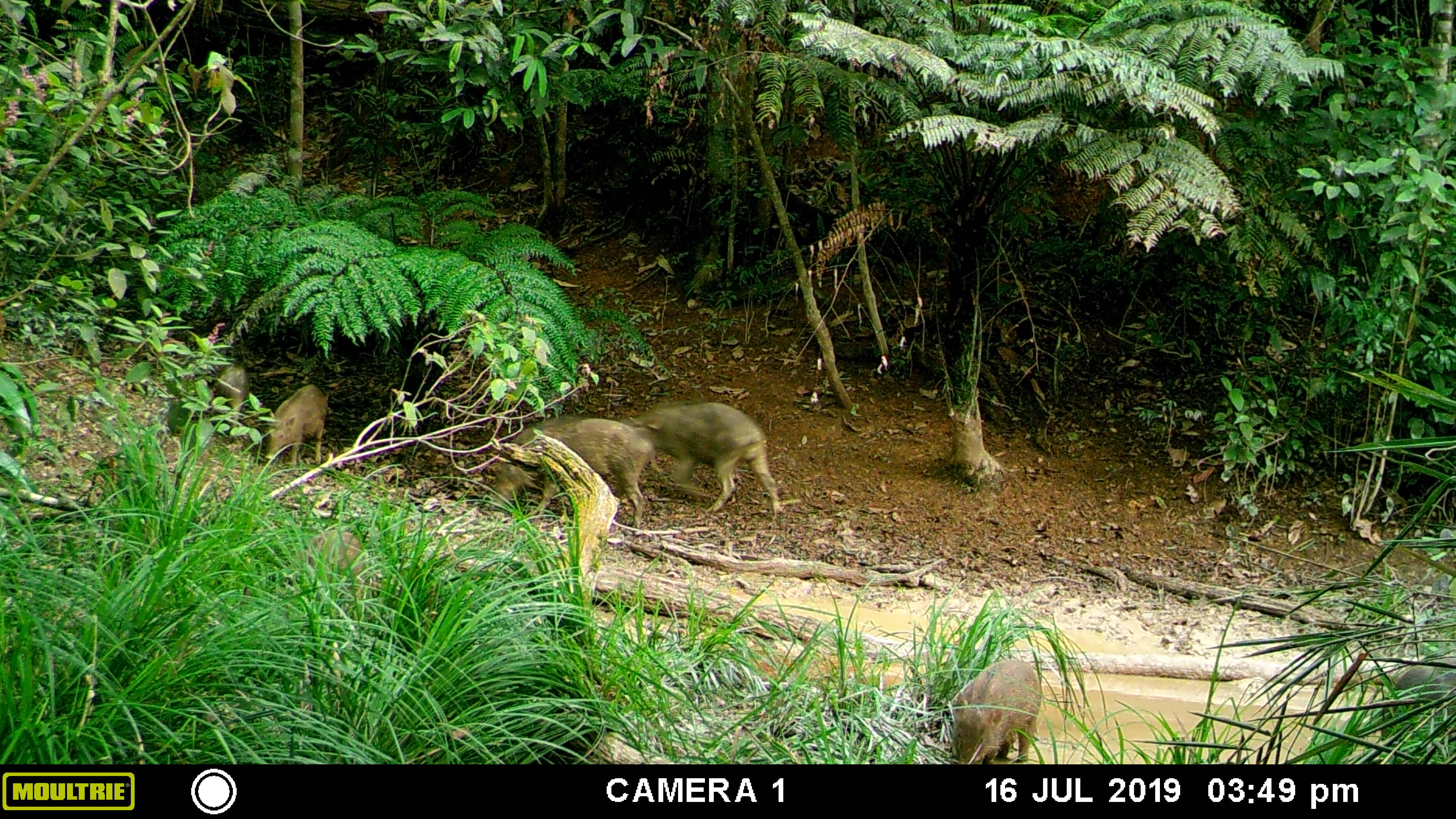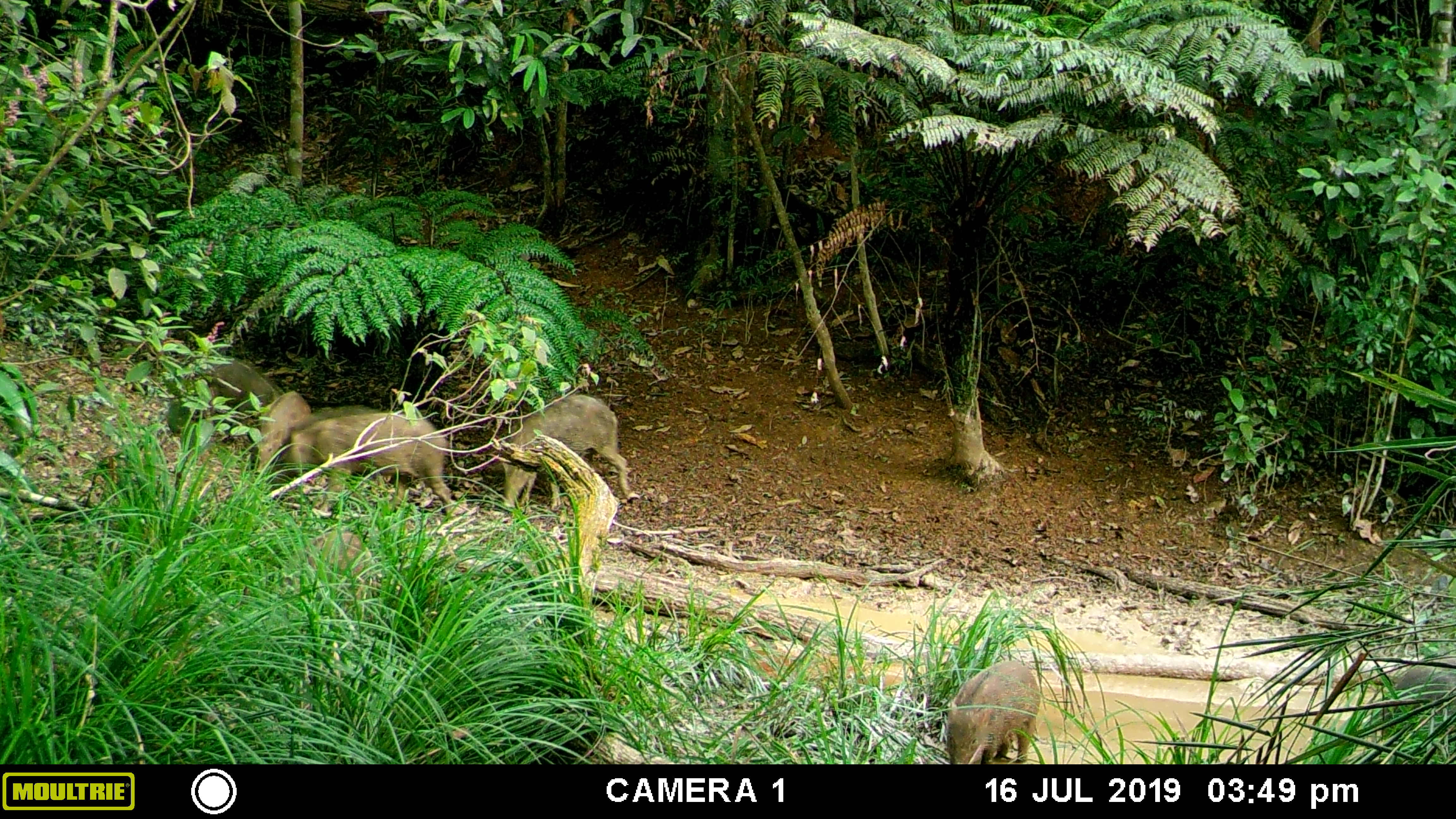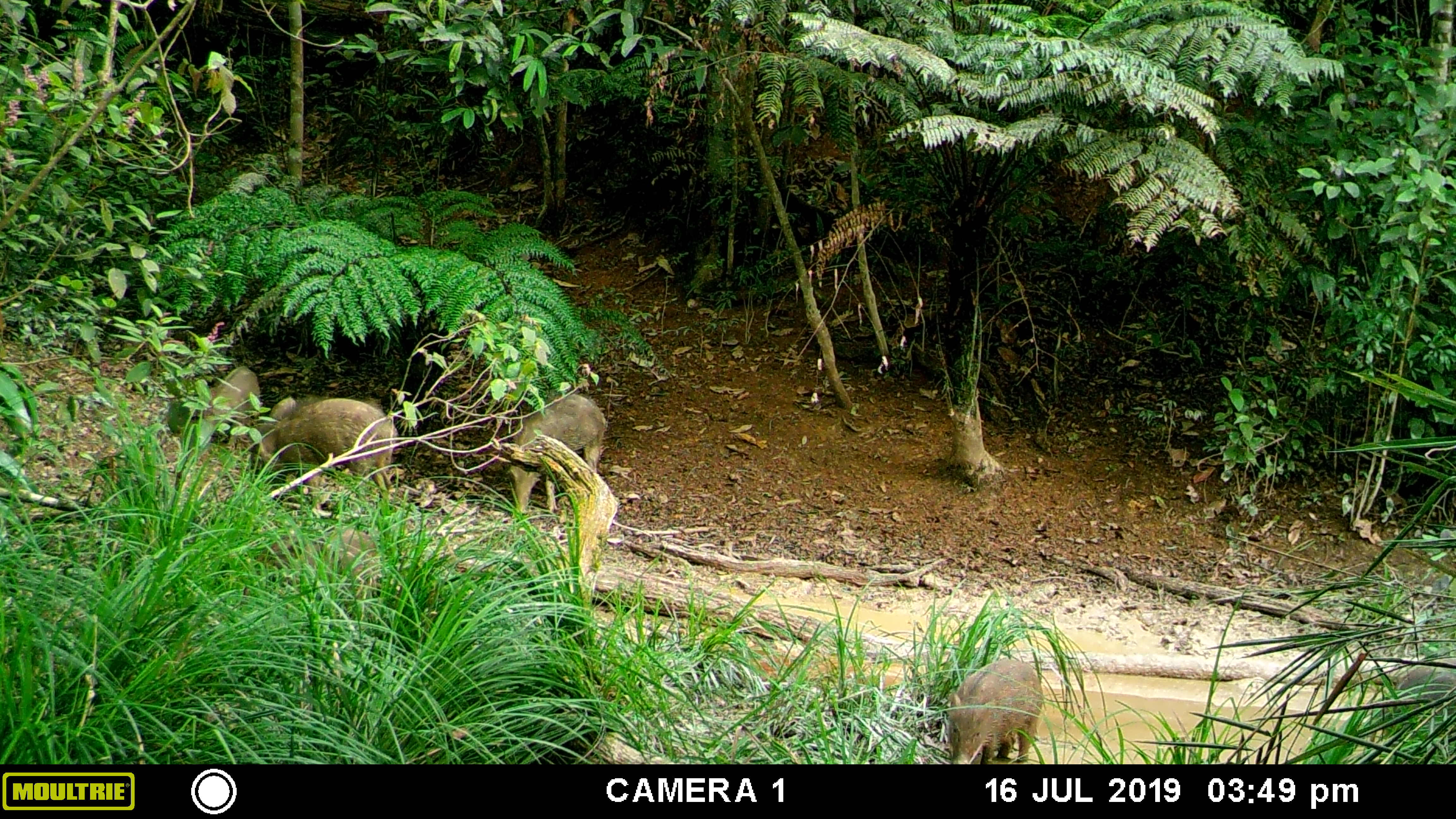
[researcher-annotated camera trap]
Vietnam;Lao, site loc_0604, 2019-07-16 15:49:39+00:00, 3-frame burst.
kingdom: Animalia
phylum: Chordata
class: Mammalia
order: Artiodactyla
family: Suidae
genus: Sus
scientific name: Sus scrofa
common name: eurasian wild pig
Eurasian wild pig (Sus scrofa). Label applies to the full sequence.